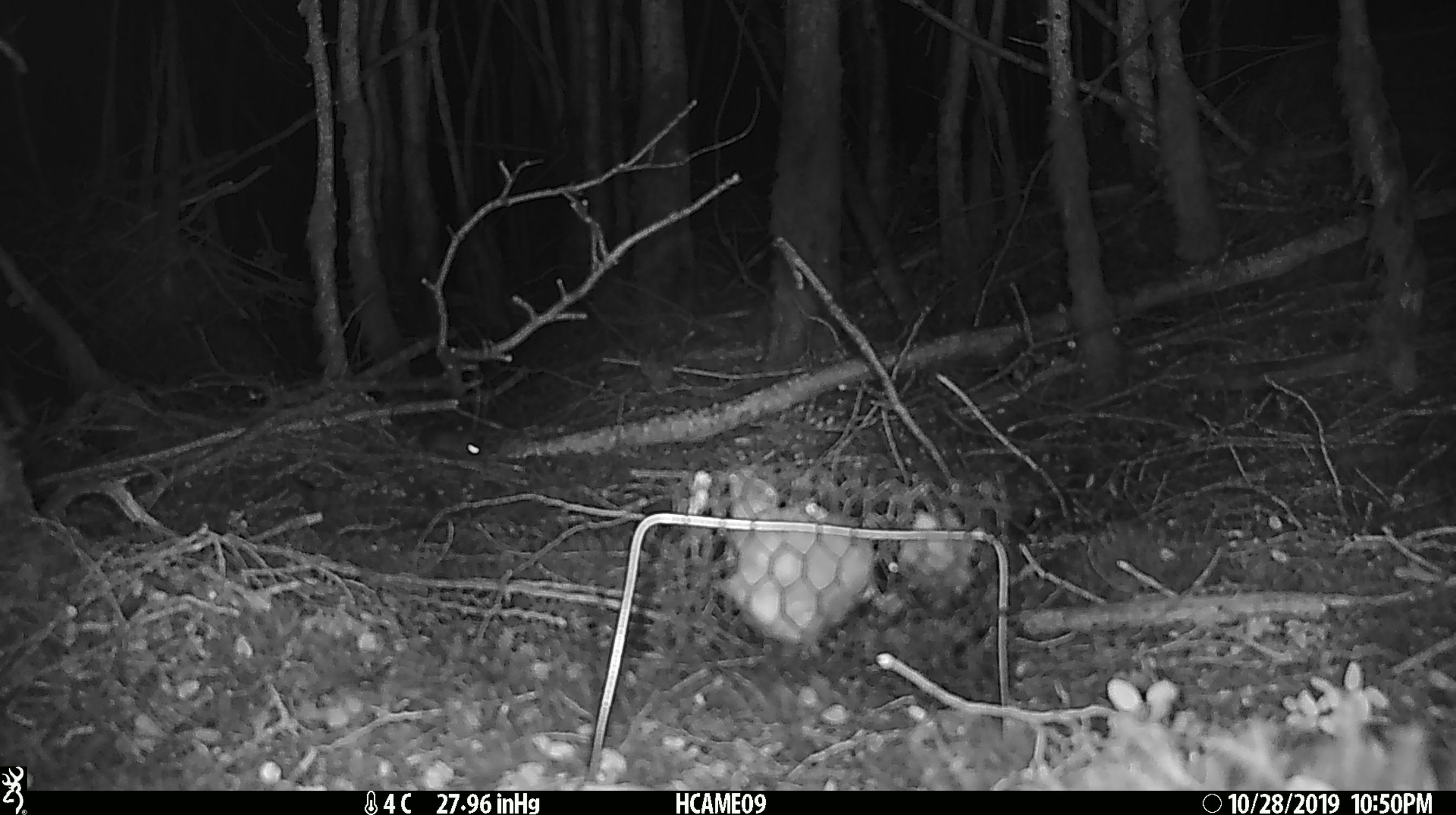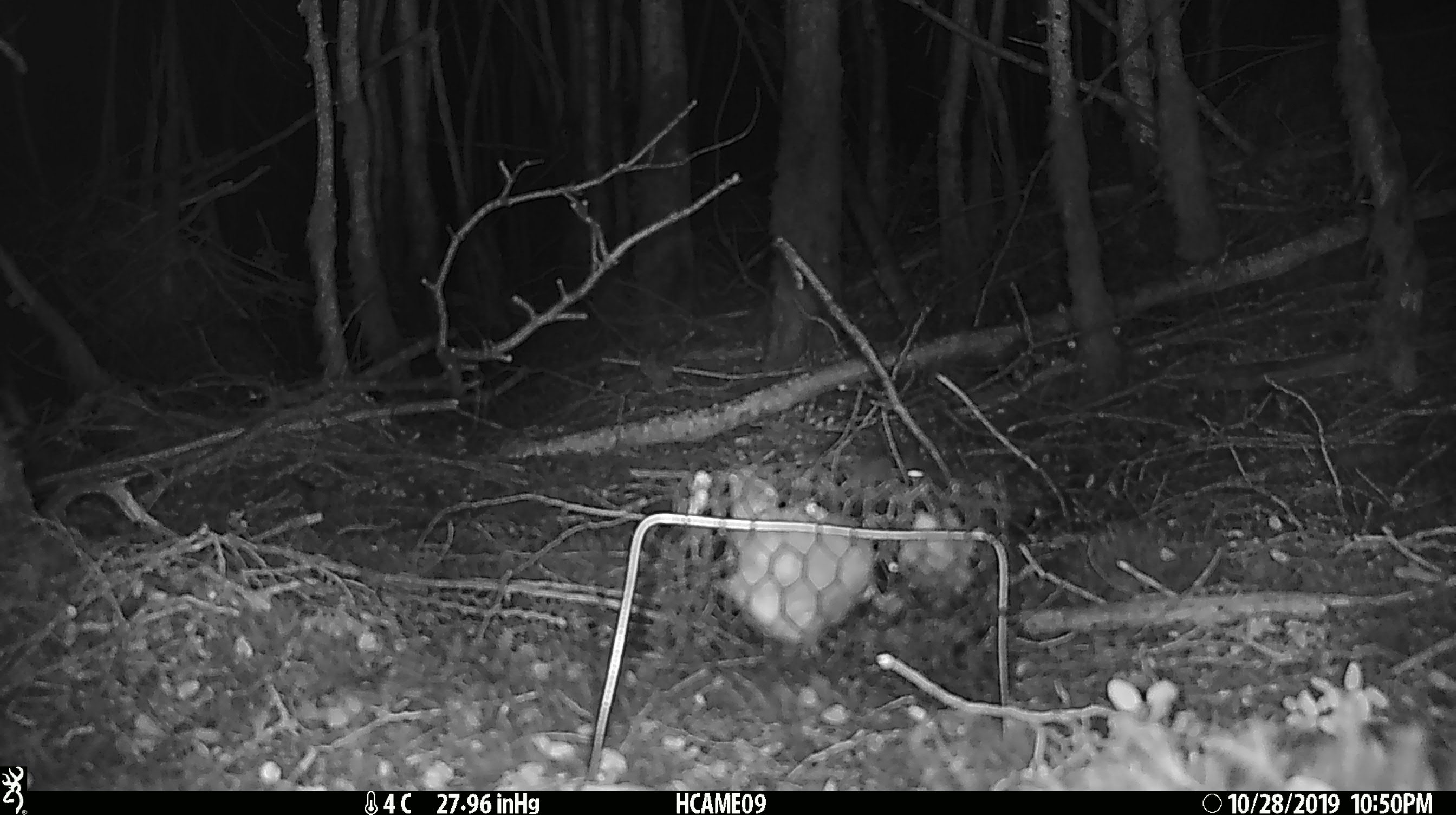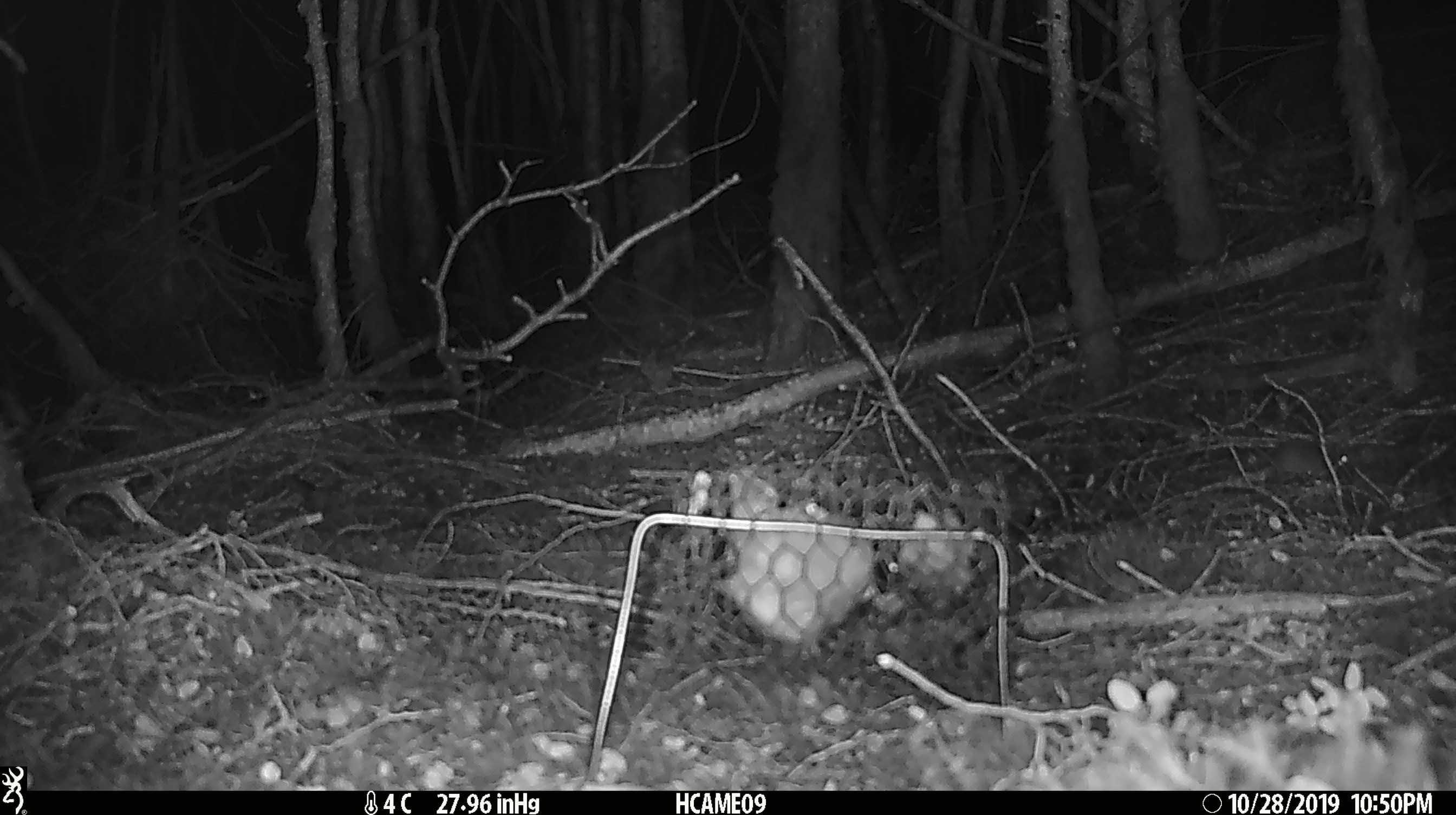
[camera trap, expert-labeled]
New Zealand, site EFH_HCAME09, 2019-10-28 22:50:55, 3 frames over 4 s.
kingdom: Animalia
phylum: Chordata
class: Mammalia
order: Rodentia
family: Muridae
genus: Mus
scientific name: Mus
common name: mouse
Mouse (Mus).